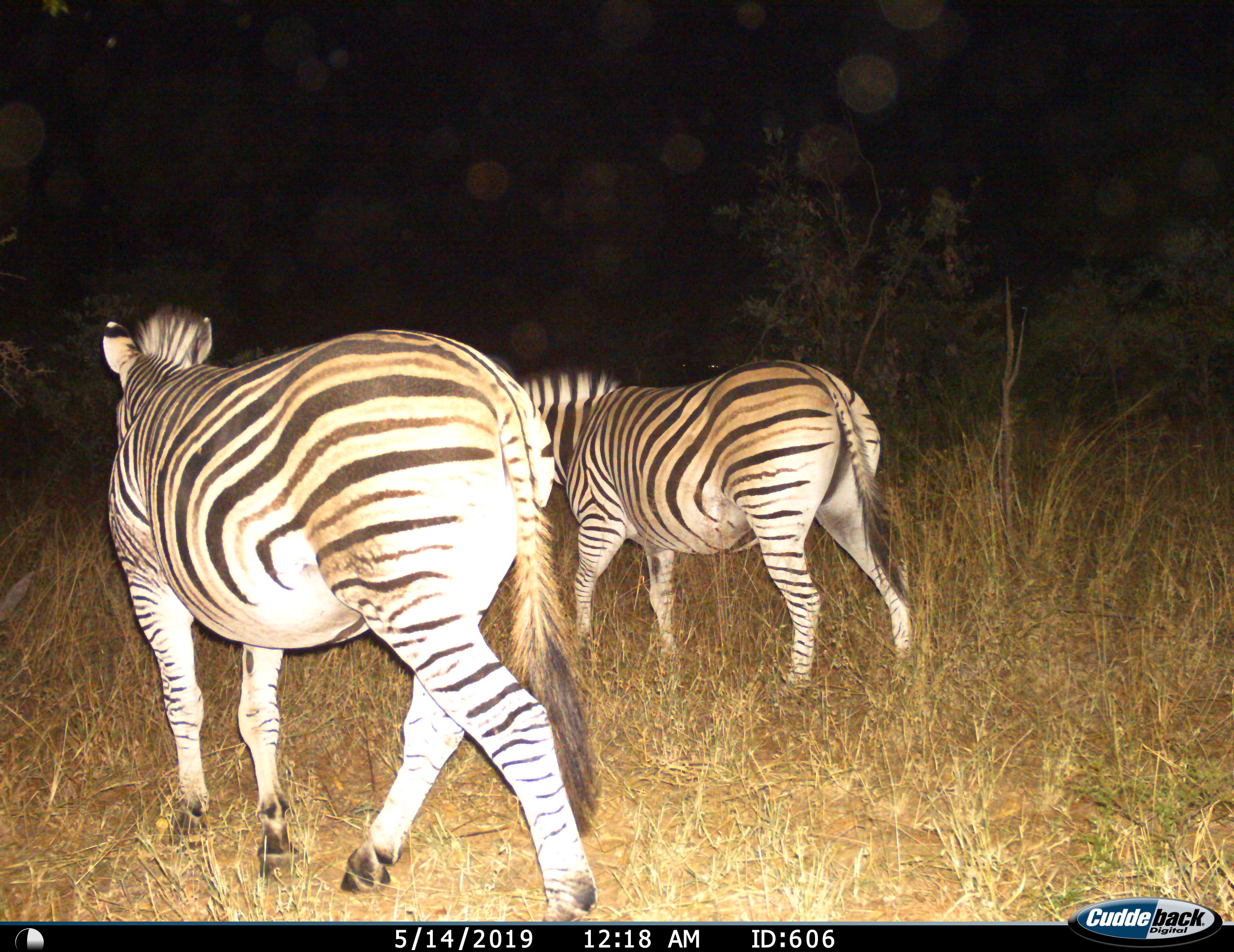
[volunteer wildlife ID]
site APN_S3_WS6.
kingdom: Animalia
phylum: Chordata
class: Mammalia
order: Perissodactyla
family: Equidae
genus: Equus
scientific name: Equus quagga burchellii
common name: burchell's zebra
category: zebraburchells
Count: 2.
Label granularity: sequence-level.